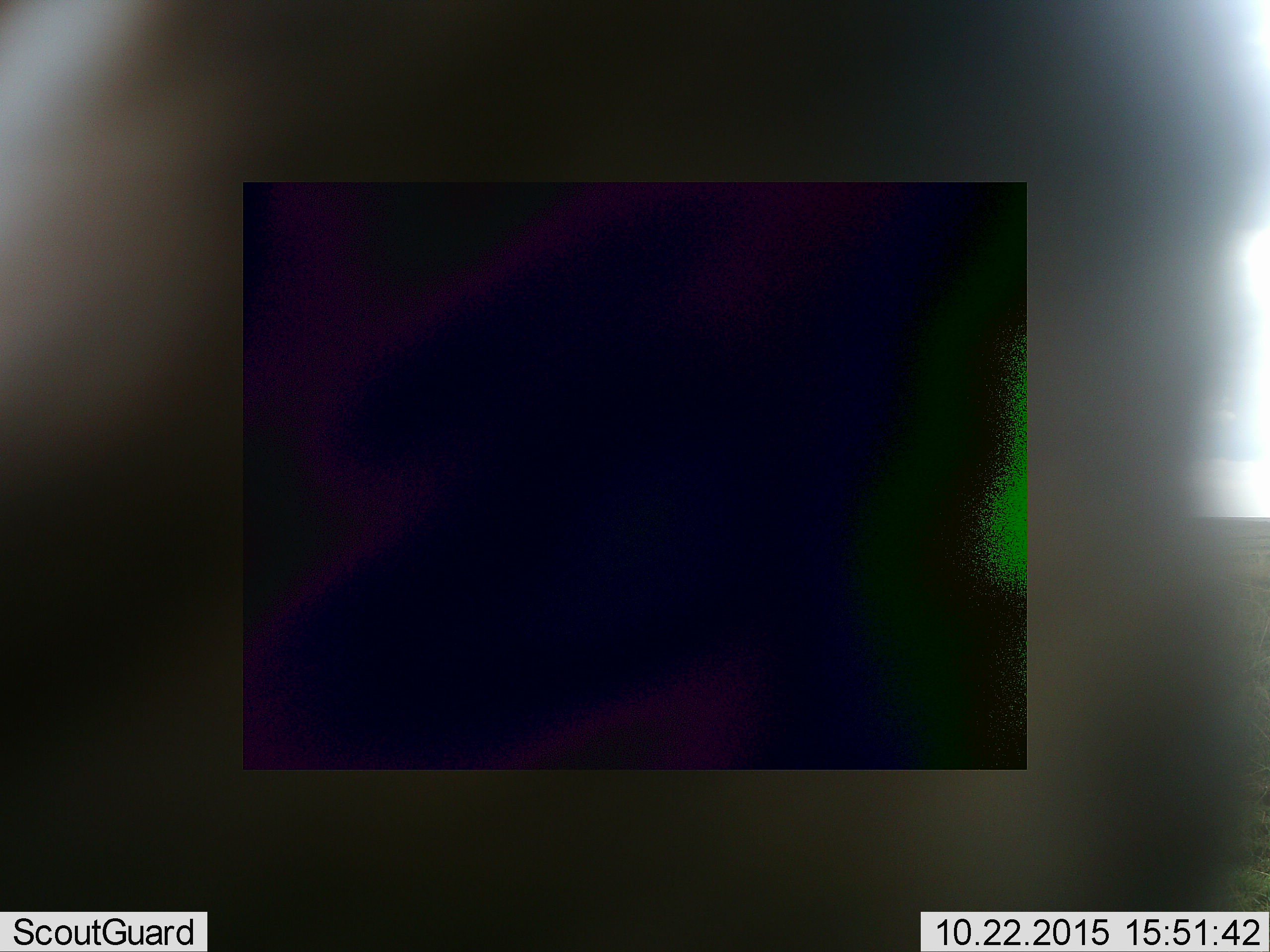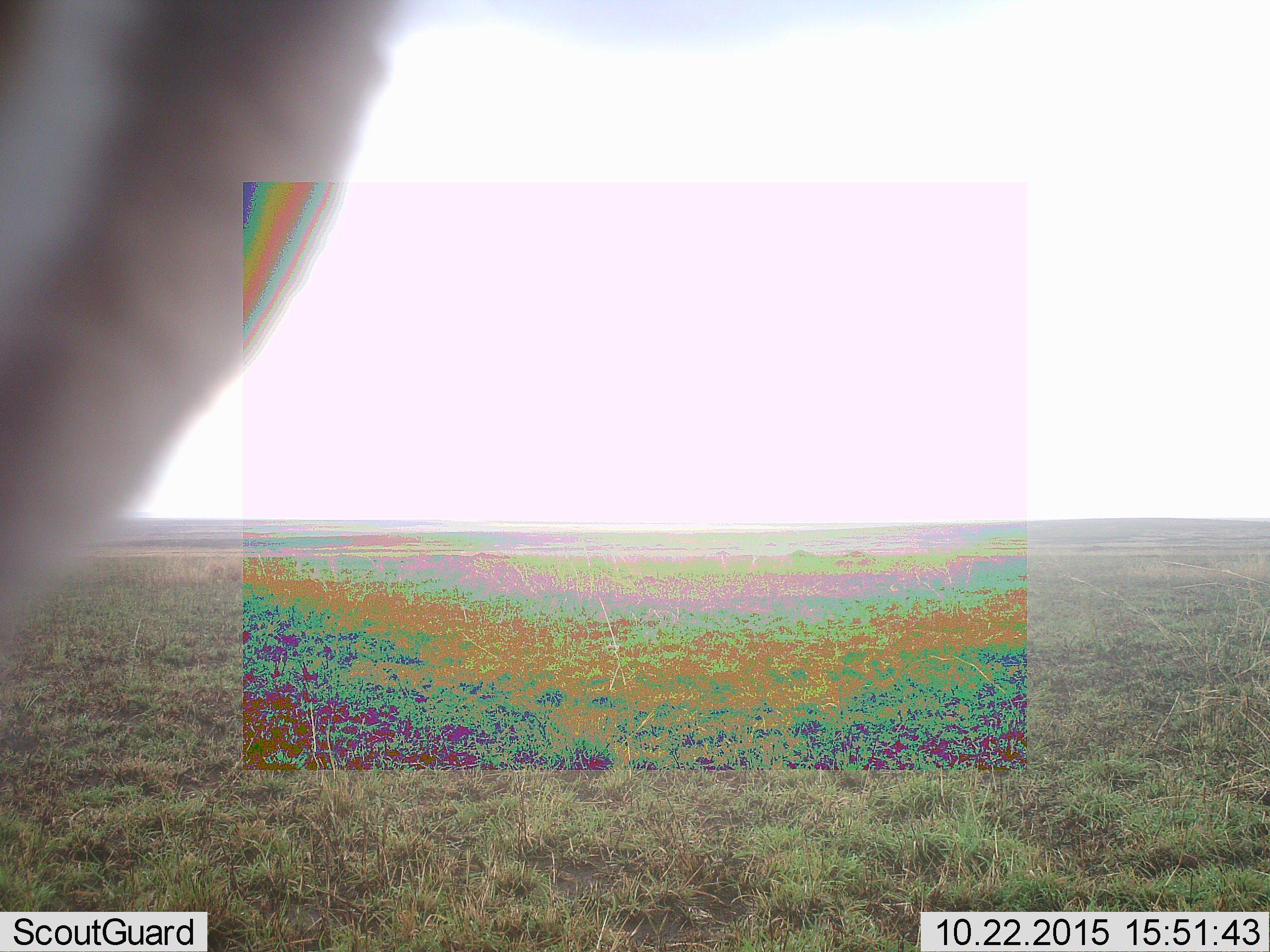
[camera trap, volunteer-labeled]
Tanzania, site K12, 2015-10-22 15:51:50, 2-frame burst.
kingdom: Animalia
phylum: Chordata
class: Mammalia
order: Artiodactyla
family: Bovidae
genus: Eudorcas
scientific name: Eudorcas thomsonii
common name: thomson's gazelle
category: gazellethomsons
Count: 1.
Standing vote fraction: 67%.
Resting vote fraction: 0%.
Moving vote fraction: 33%.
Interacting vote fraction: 0%.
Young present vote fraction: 0%.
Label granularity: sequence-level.